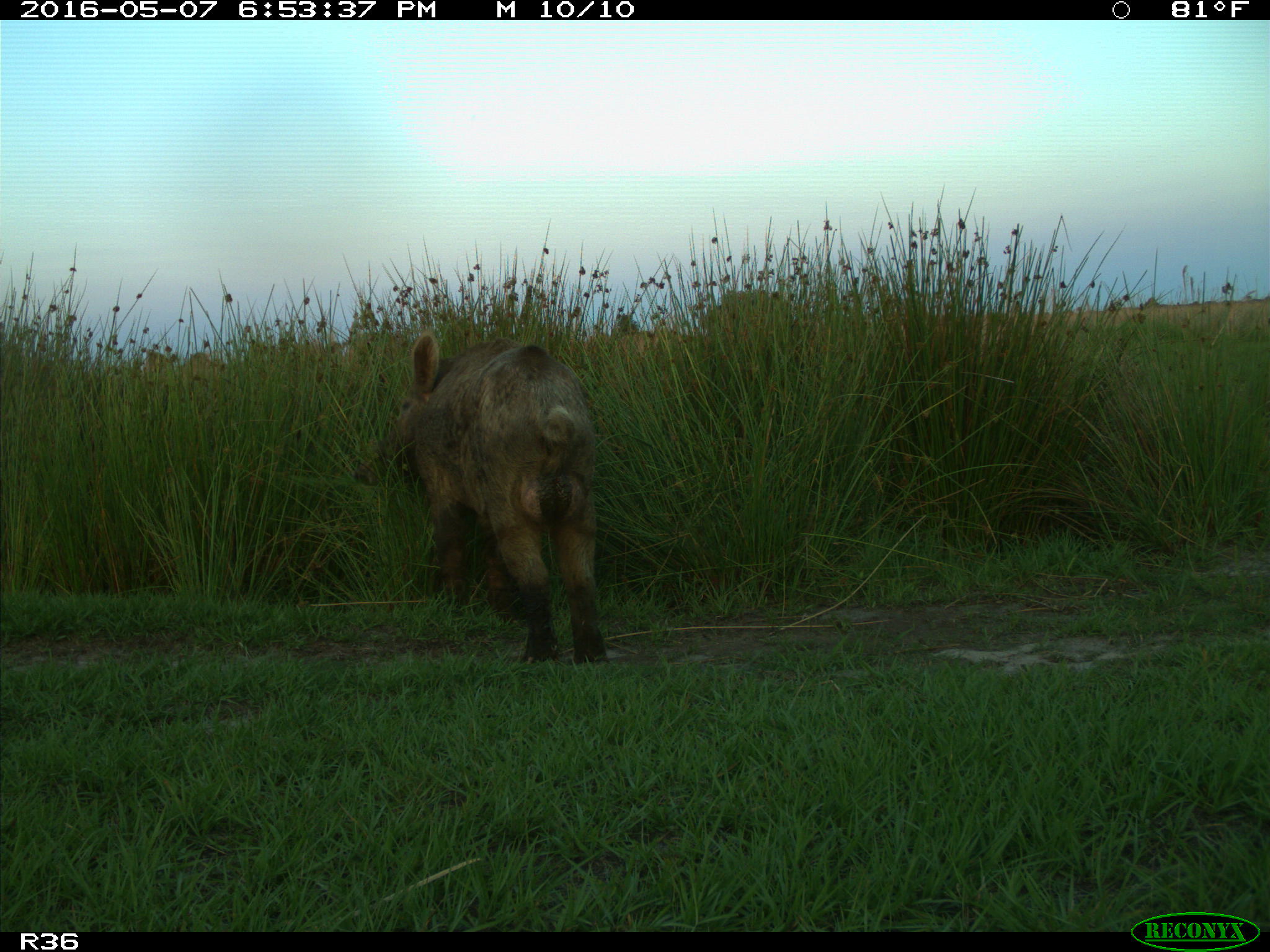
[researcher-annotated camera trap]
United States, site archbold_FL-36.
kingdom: Animalia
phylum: Chordata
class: Mammalia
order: Artiodactyla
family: Suidae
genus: Sus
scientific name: Sus scrofa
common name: wild boar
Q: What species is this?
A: Sus scrofa (wild boar).